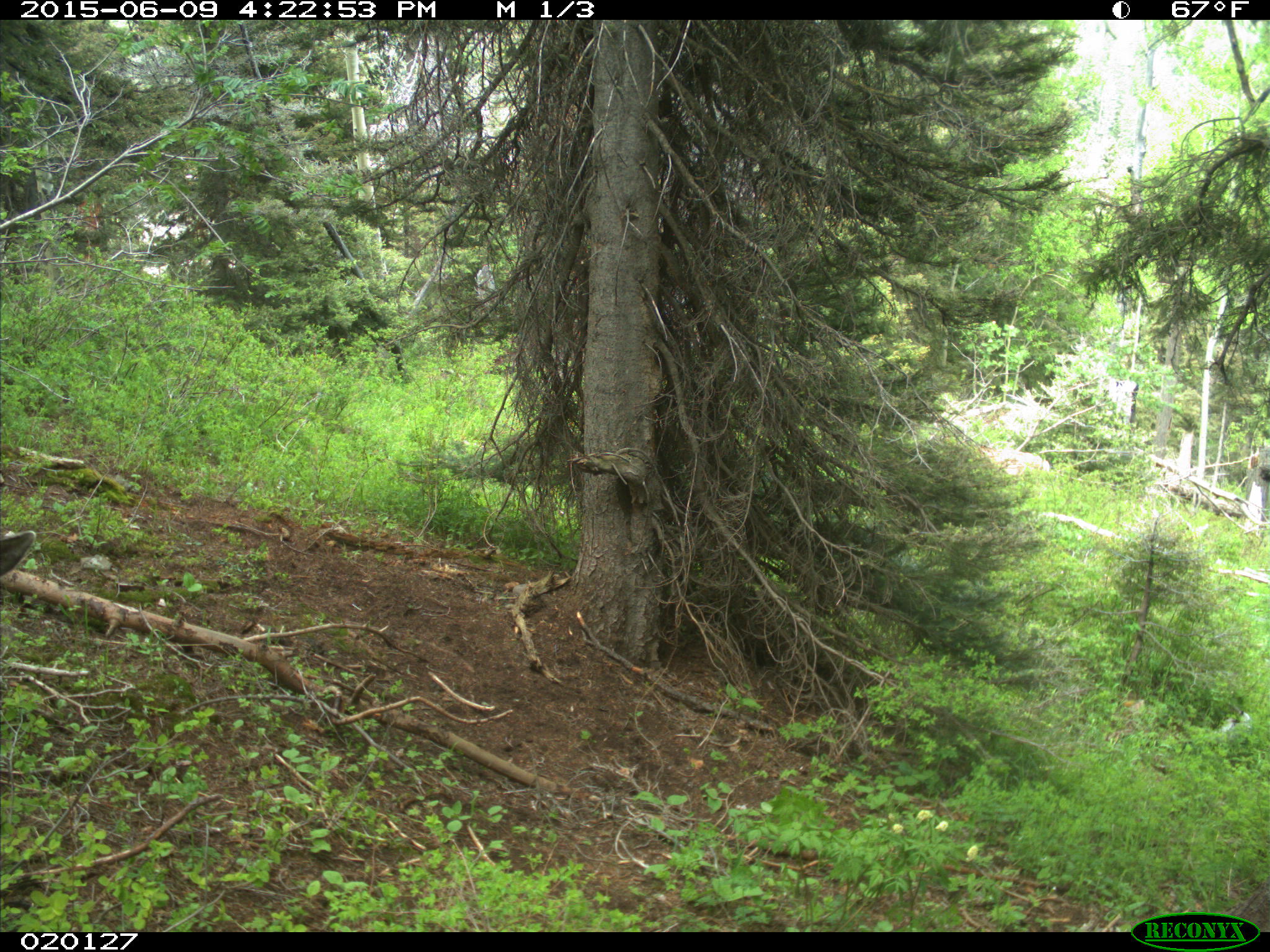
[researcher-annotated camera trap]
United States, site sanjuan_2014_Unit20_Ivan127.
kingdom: Animalia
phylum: Chordata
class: Mammalia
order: Artiodactyla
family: Cervidae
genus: Odocoileus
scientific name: Odocoileus hemionus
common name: mule deer